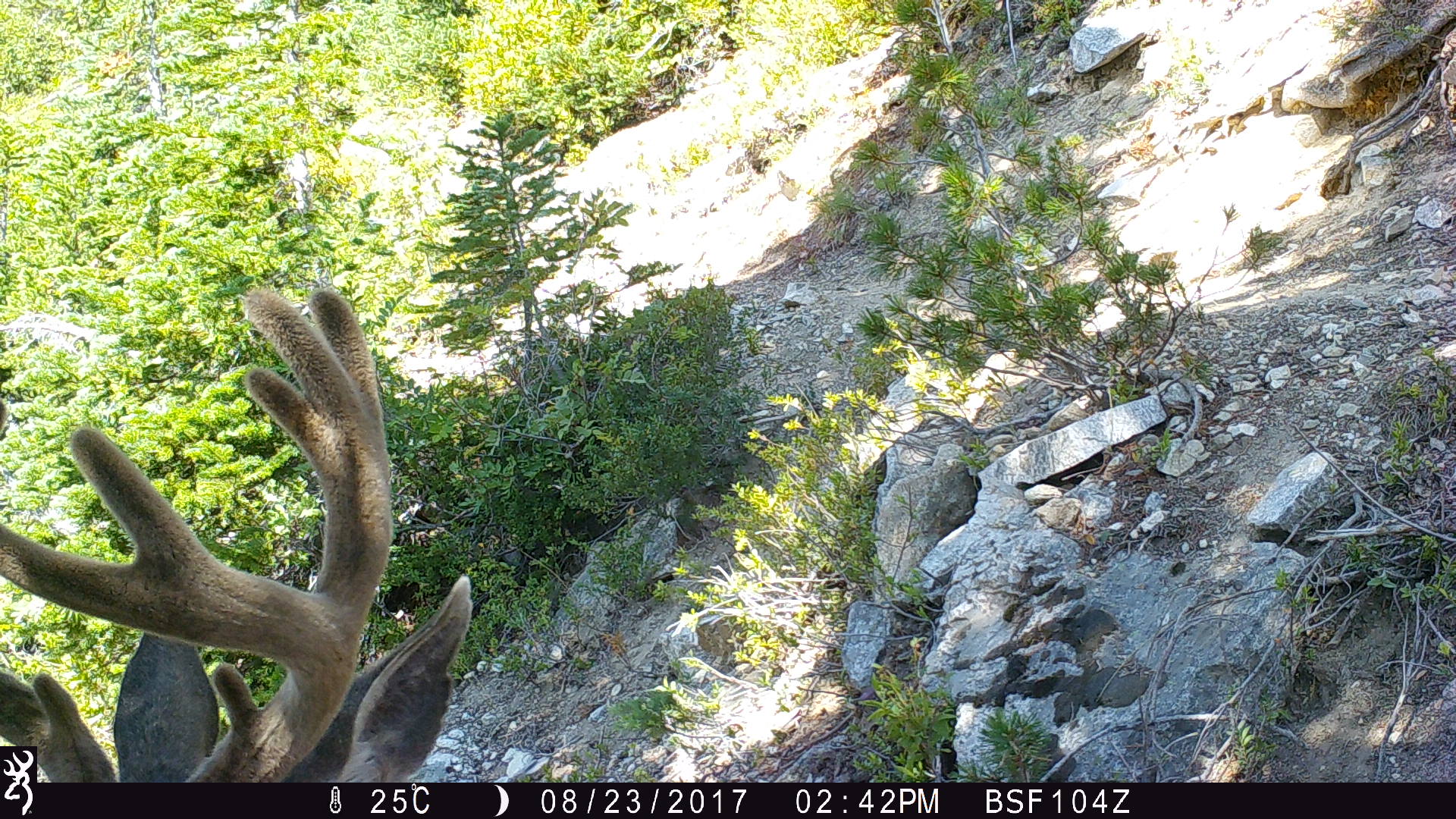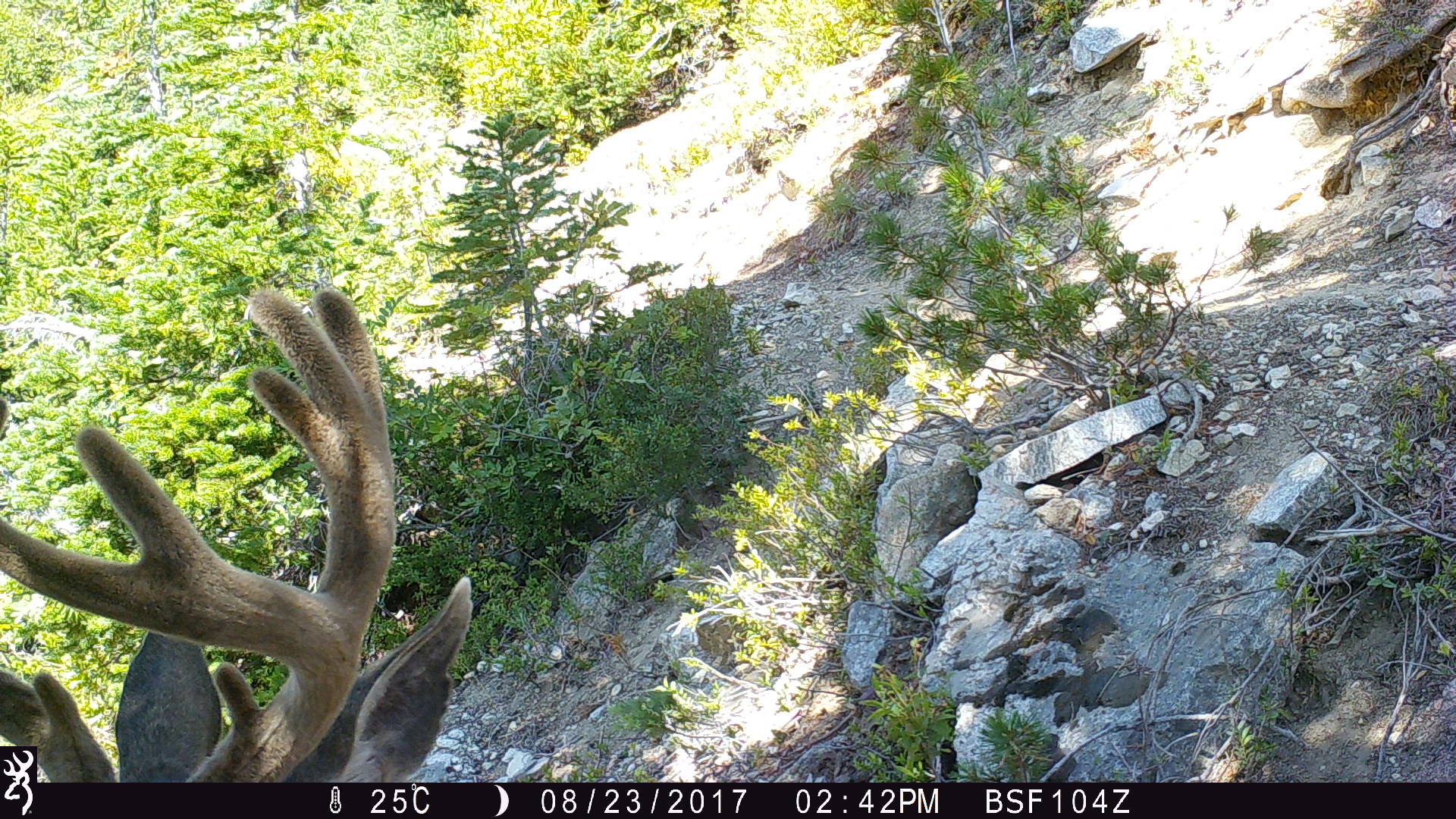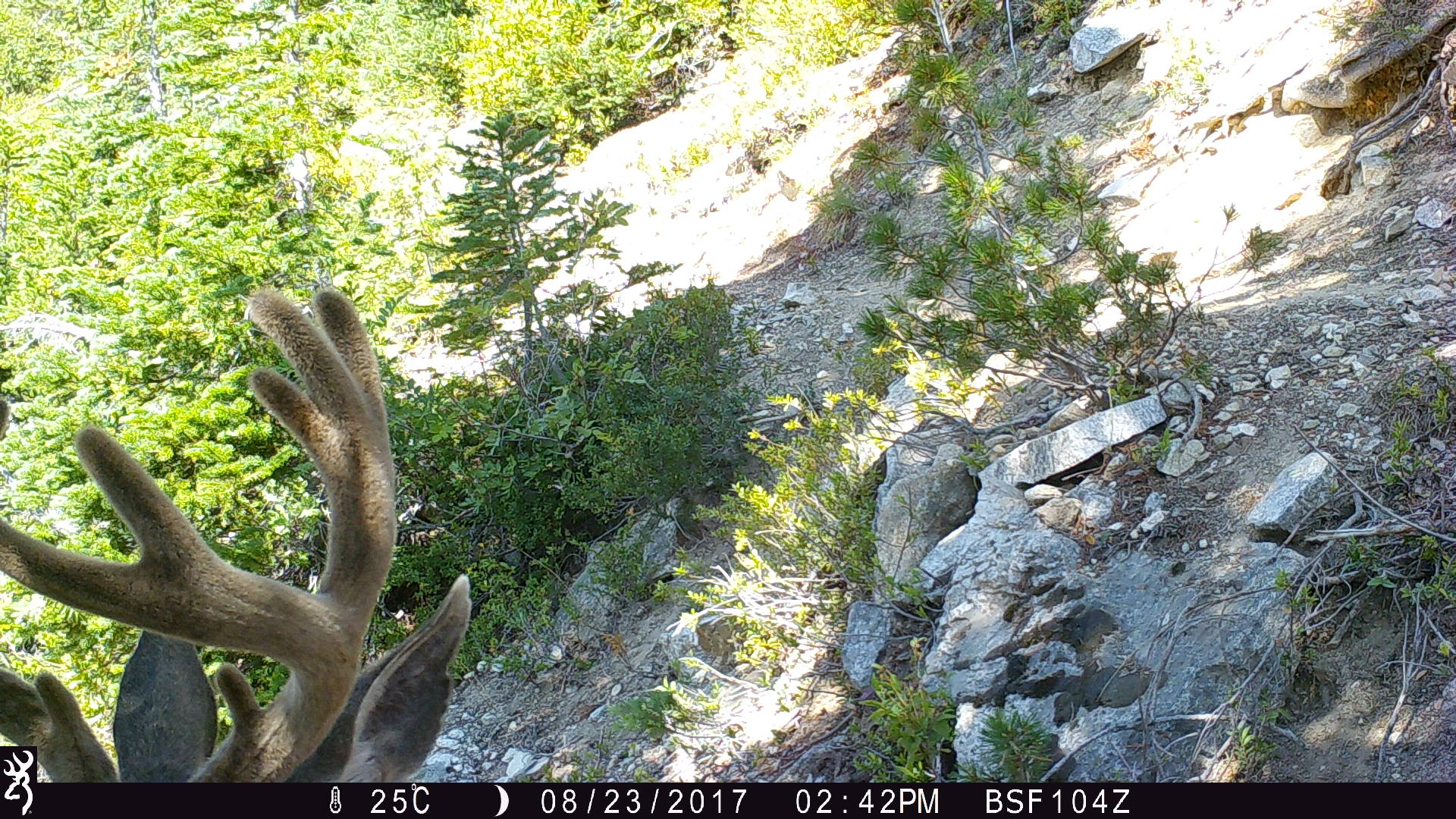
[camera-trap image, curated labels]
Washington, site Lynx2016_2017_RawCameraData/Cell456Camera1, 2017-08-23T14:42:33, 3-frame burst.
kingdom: Animalia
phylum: Chordata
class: Mammalia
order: Artiodactyla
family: Cervidae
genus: Odocoileus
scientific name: Odocoileus hemionus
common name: mule deer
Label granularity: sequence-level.